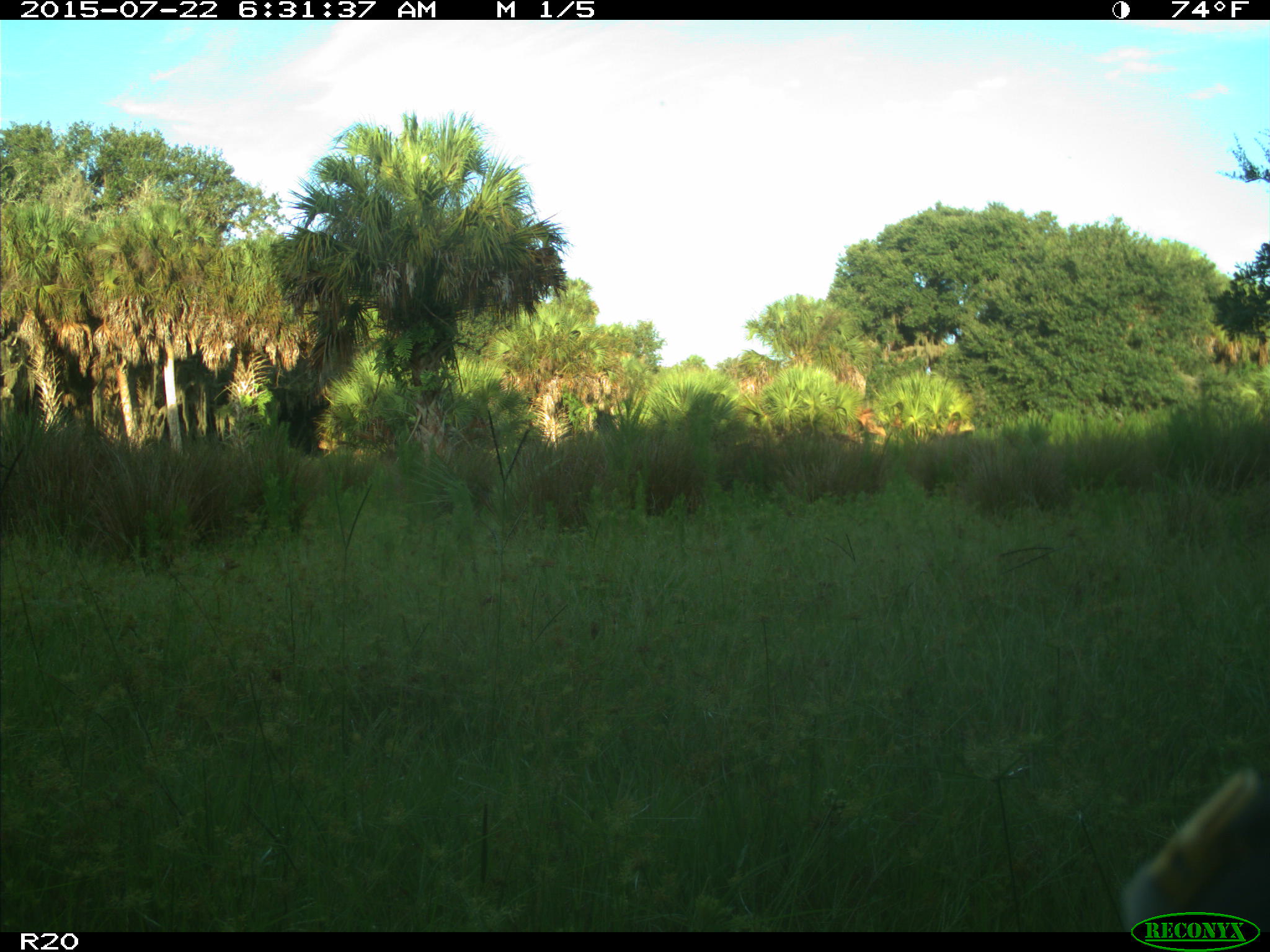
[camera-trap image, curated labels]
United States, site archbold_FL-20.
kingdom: Animalia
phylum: Chordata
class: Mammalia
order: Artiodactyla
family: Bovidae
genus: Bos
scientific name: Bos taurus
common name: domestic cow